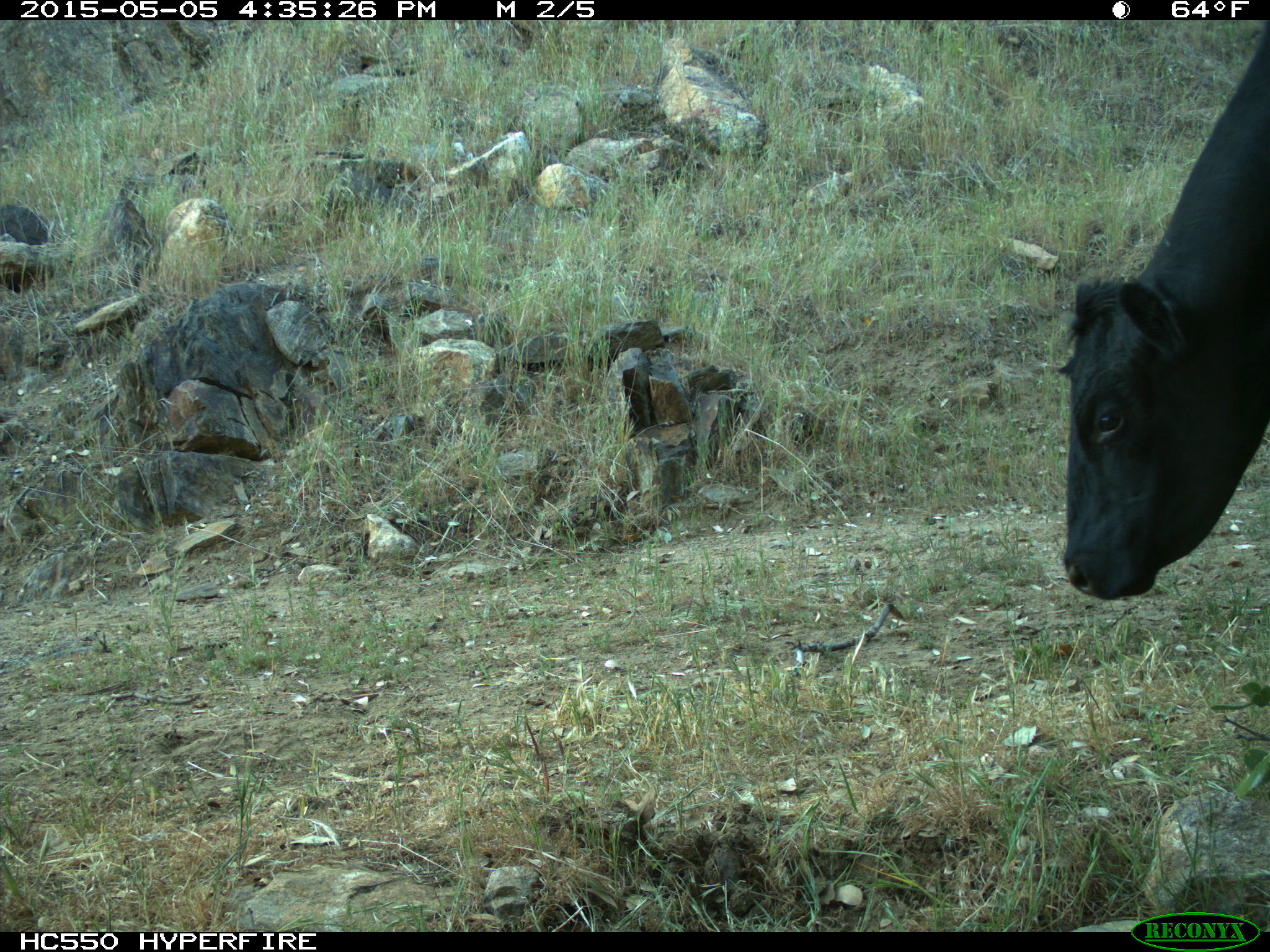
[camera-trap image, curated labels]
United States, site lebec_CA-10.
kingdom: Animalia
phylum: Chordata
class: Mammalia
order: Artiodactyla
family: Bovidae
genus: Bos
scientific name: Bos taurus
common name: domestic cow